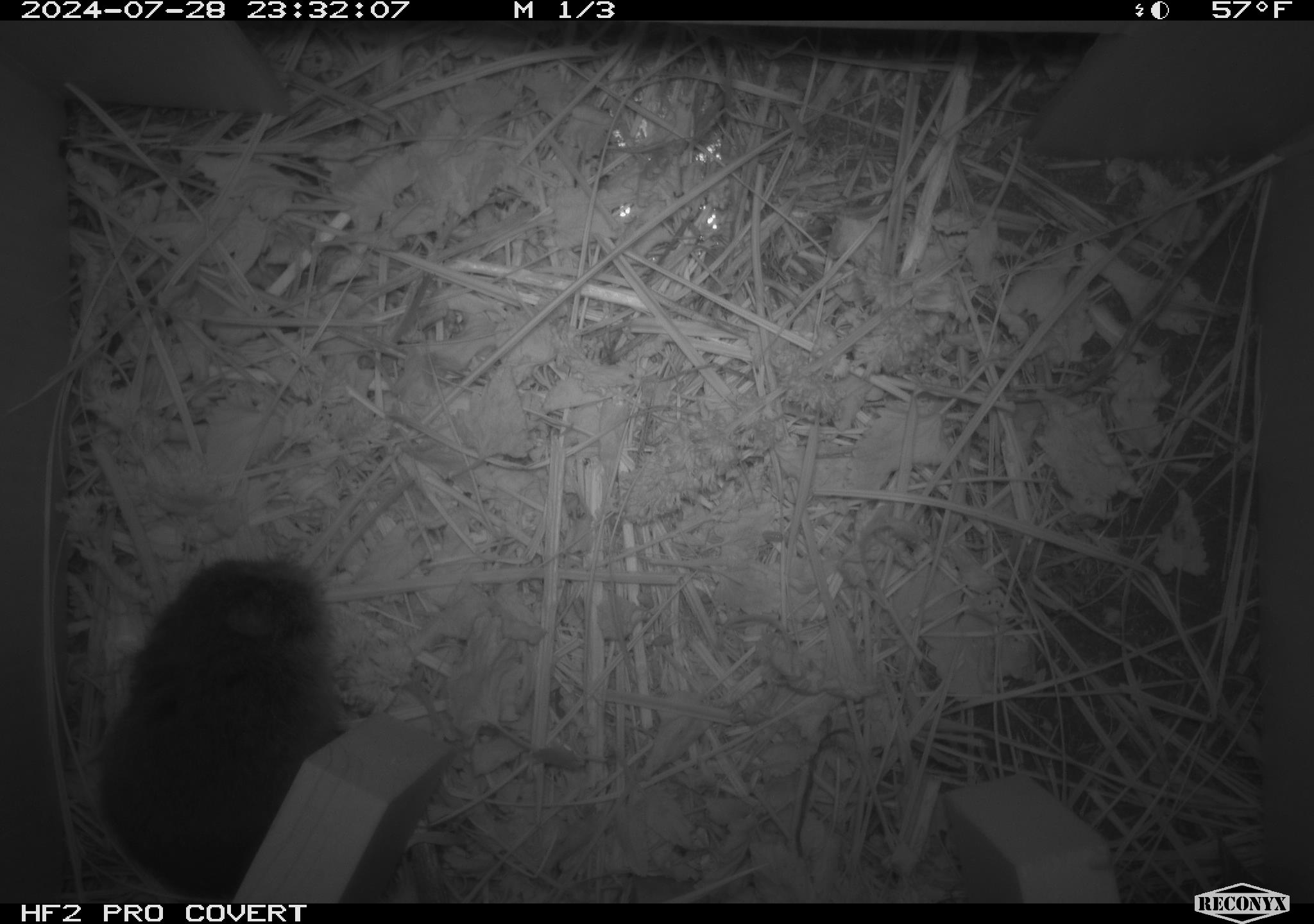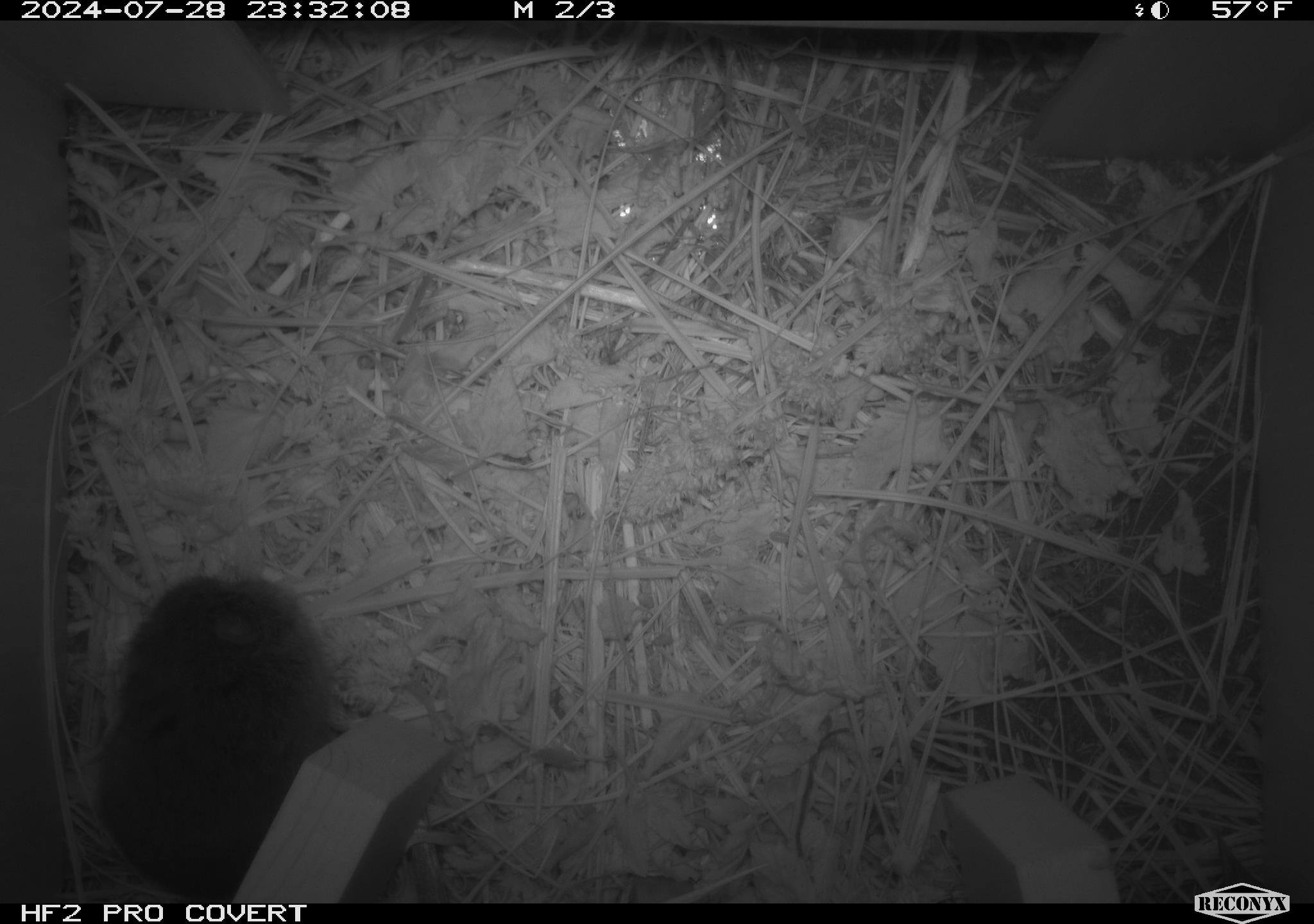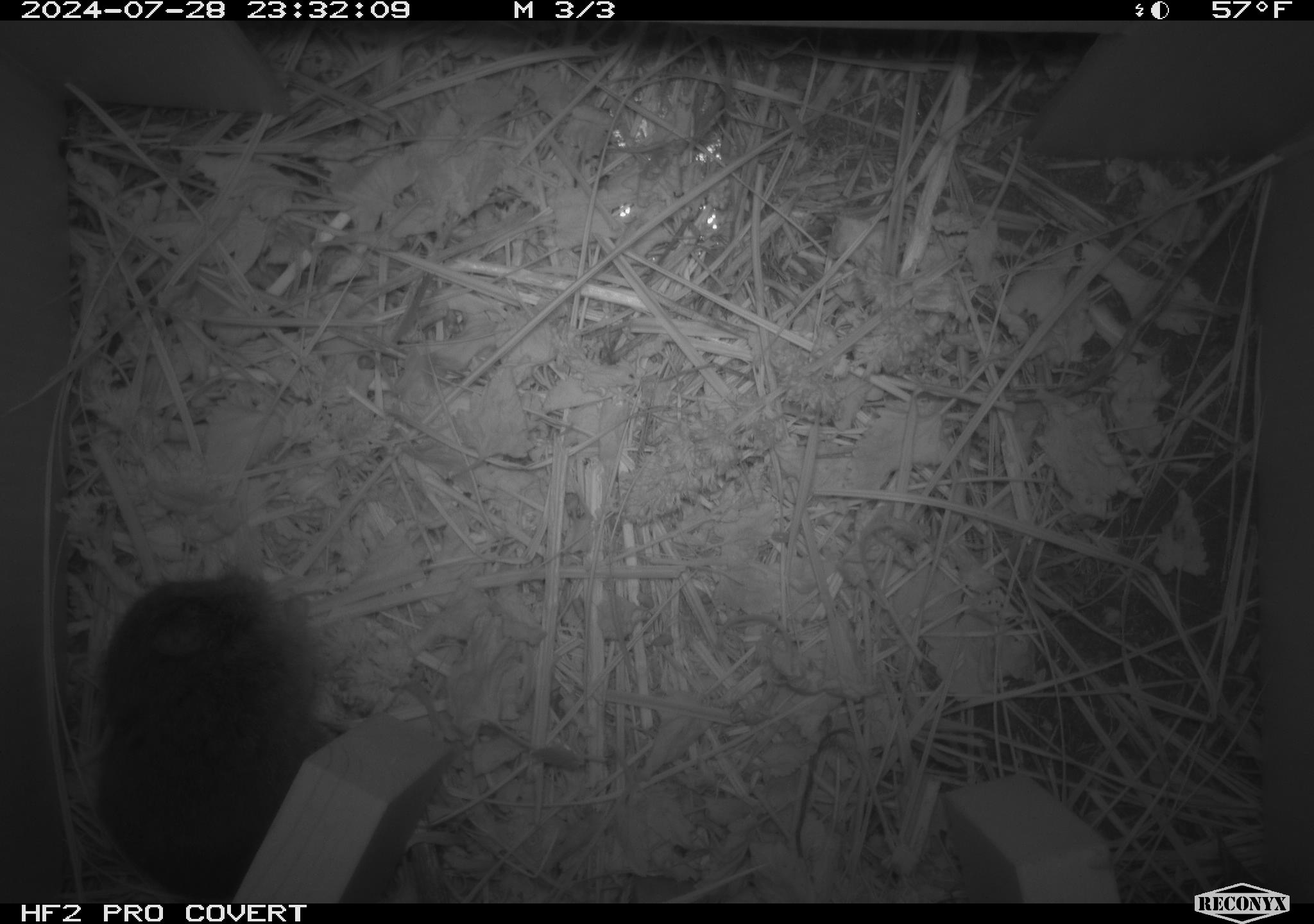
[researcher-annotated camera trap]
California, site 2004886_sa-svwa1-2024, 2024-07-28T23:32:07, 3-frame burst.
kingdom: Animalia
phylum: Chordata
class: Mammalia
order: Rodentia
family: Cricetidae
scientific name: Arvicolinae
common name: voles, lemmings, and muskrats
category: arvicolinae subfamily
Arvicolinae subfamily (voles, lemmings, and muskrats) (Arvicolinae).